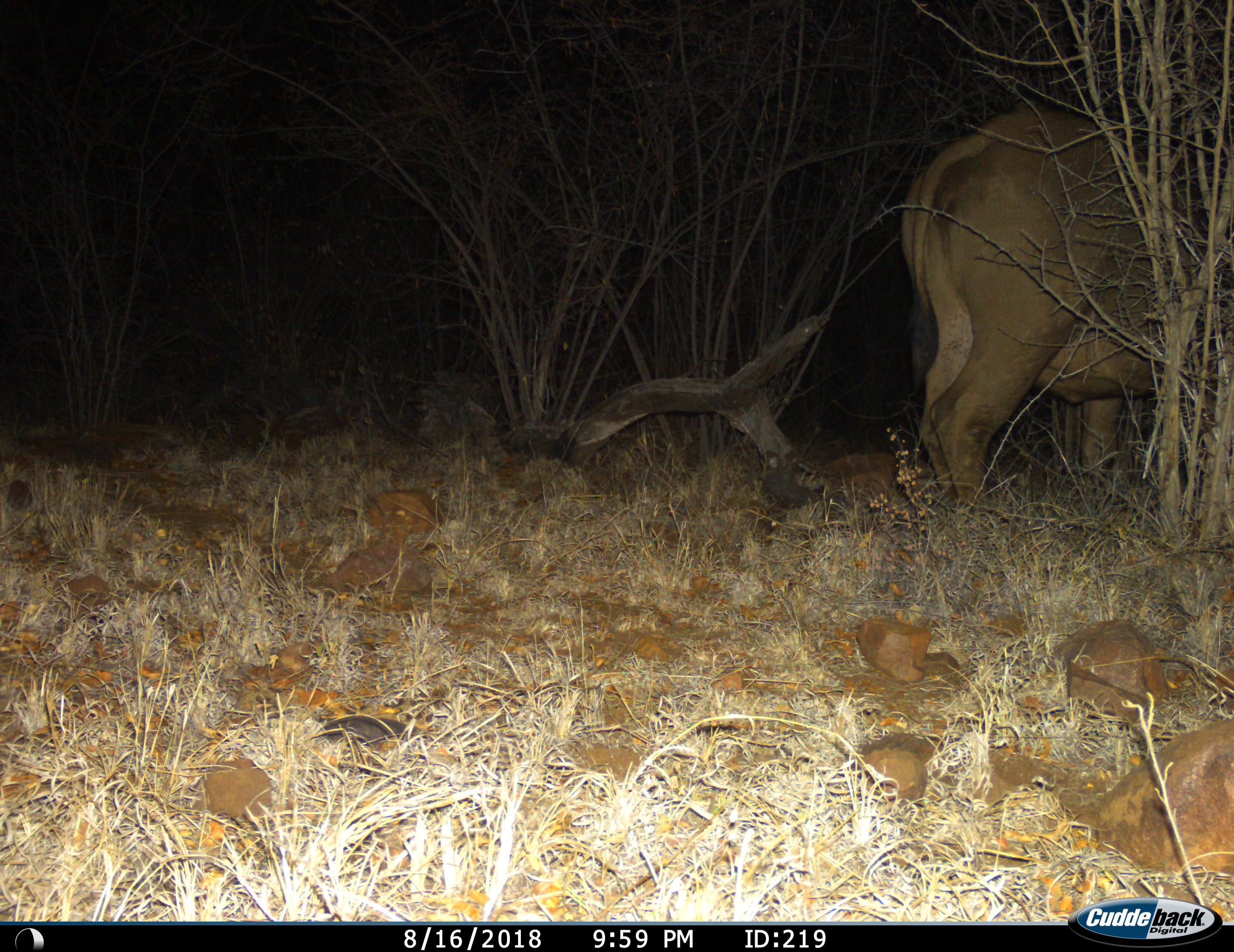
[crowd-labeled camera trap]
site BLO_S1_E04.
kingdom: Animalia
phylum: Chordata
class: Mammalia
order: Artiodactyla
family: Bovidae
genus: Syncerus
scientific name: Syncerus caffer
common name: african buffalo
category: buffalo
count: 1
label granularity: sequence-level